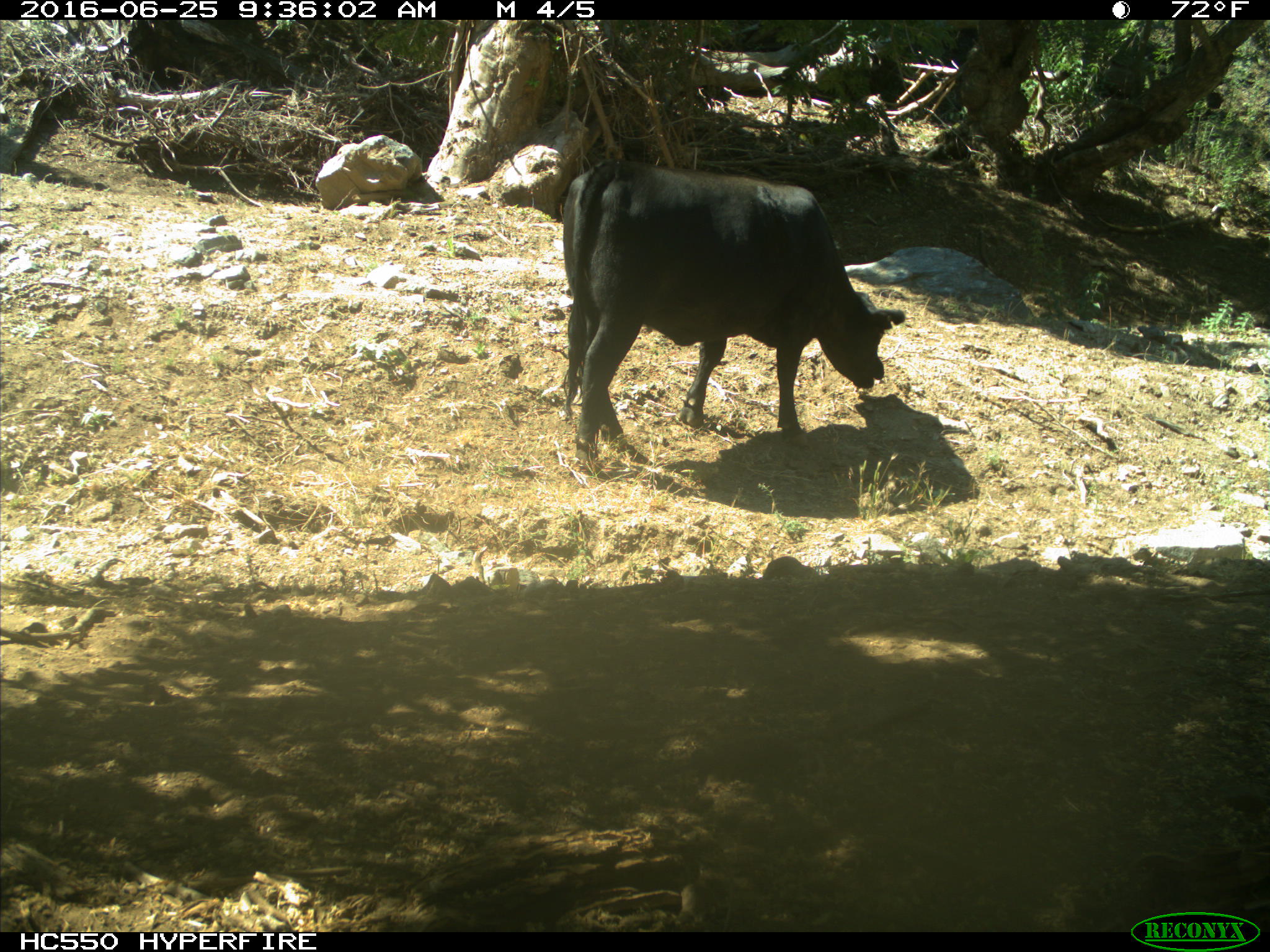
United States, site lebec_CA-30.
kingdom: Animalia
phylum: Chordata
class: Mammalia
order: Artiodactyla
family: Bovidae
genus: Bos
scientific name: Bos taurus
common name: domestic cow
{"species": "Bos taurus (domestic cow)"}